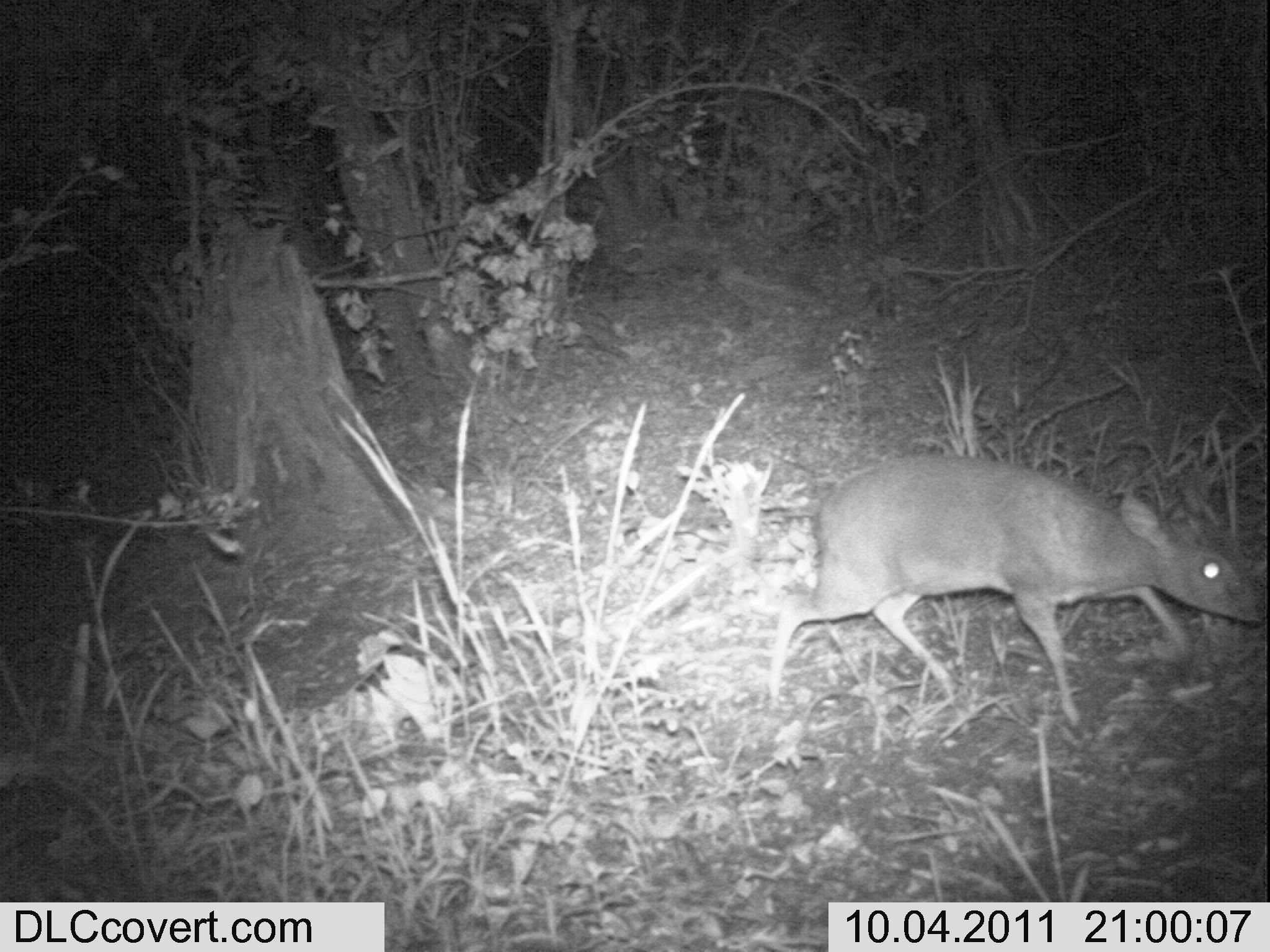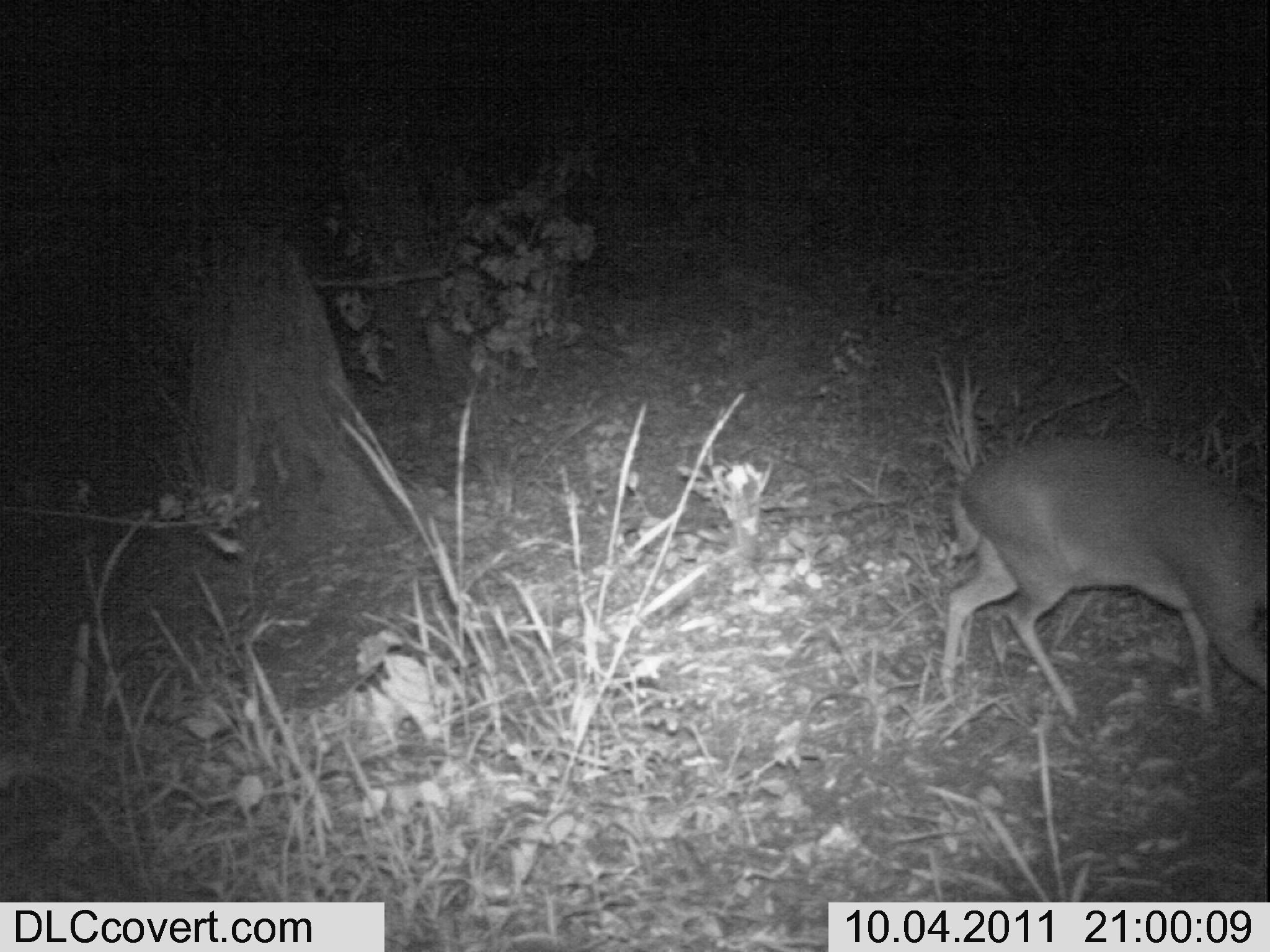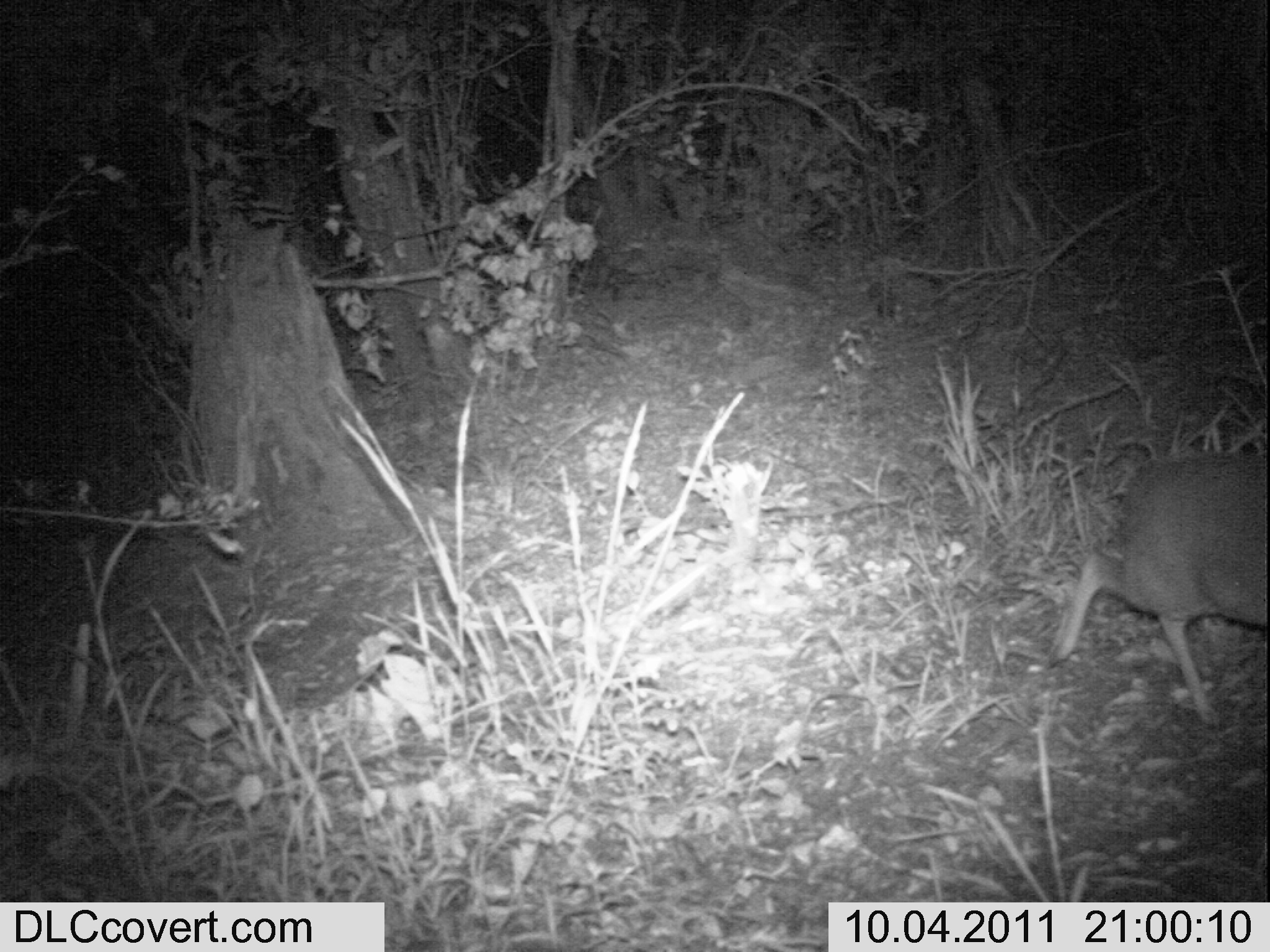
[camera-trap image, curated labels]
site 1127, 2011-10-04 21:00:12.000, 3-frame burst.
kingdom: Animalia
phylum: Chordata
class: Mammalia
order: Artiodactyla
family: Bovidae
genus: Sylvicapra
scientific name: Sylvicapra grimmia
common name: bush duiker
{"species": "Sylvicapra grimmia (bush duiker)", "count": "1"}